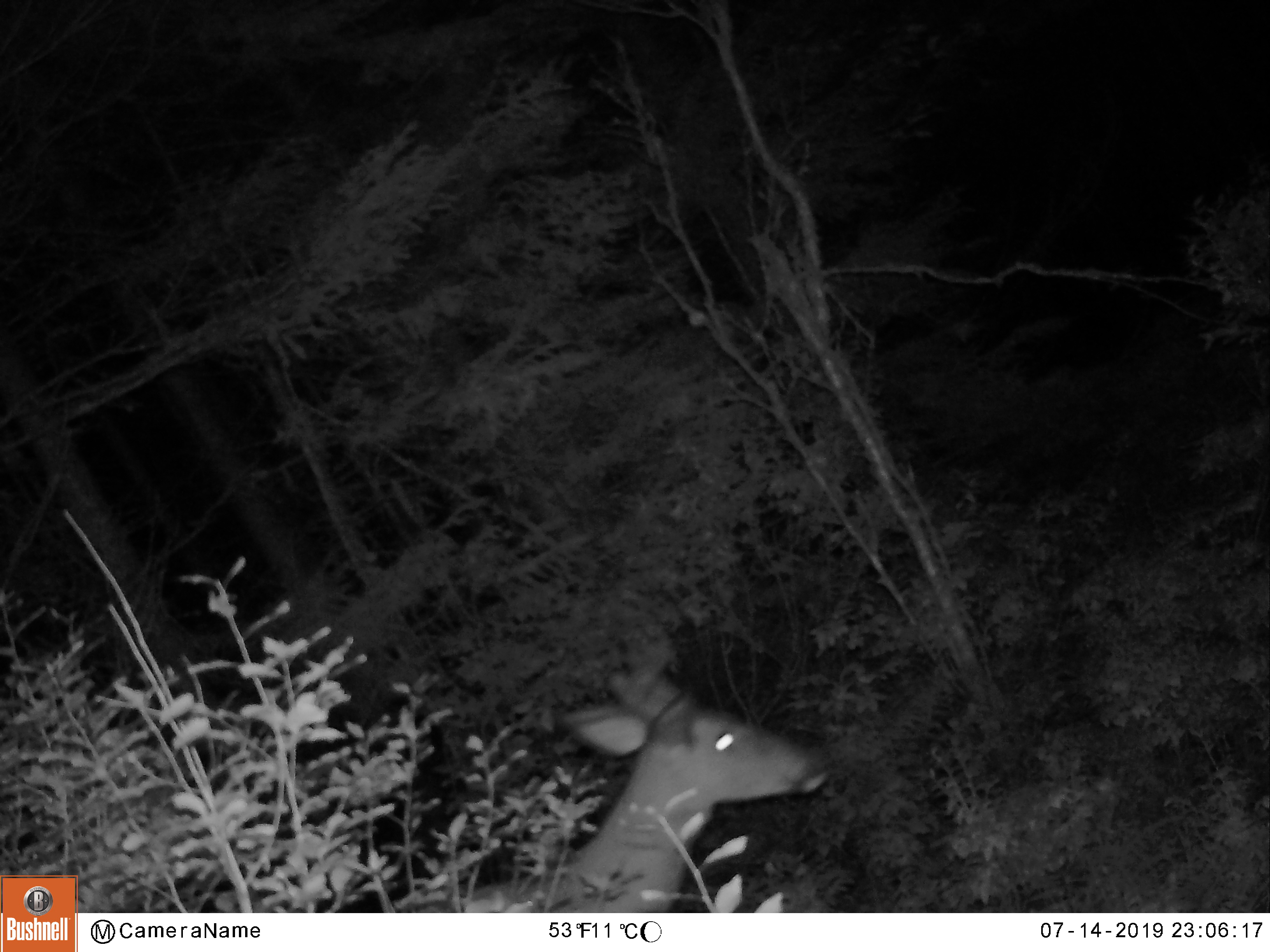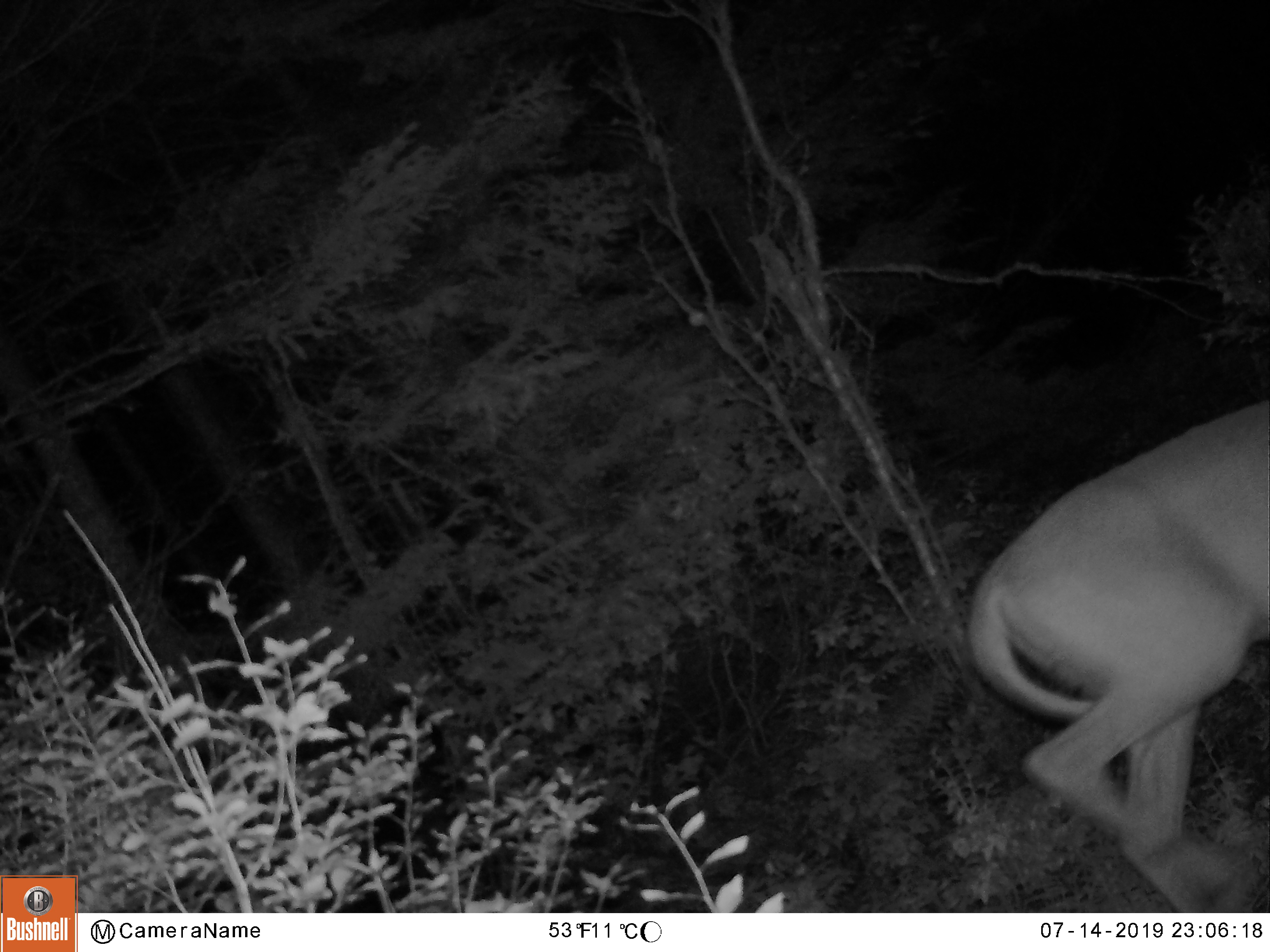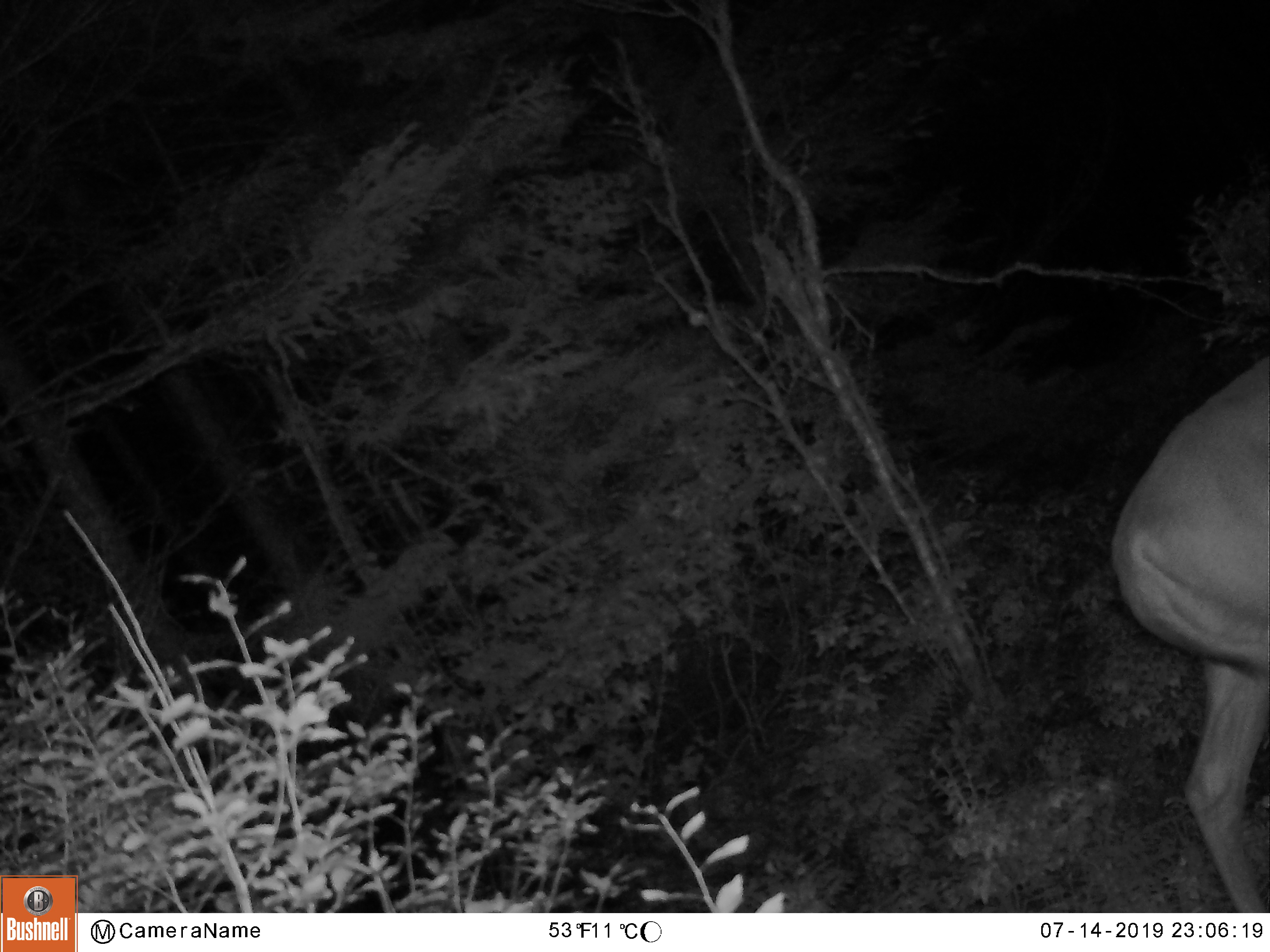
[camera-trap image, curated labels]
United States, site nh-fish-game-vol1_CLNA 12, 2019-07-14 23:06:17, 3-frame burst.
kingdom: Animalia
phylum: Chordata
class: Mammalia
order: Artiodactyla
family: Cervidae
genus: Odocoileus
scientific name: Odocoileus virginianus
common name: white-tailed deer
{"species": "white-tailed deer (Odocoileus virginianus)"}